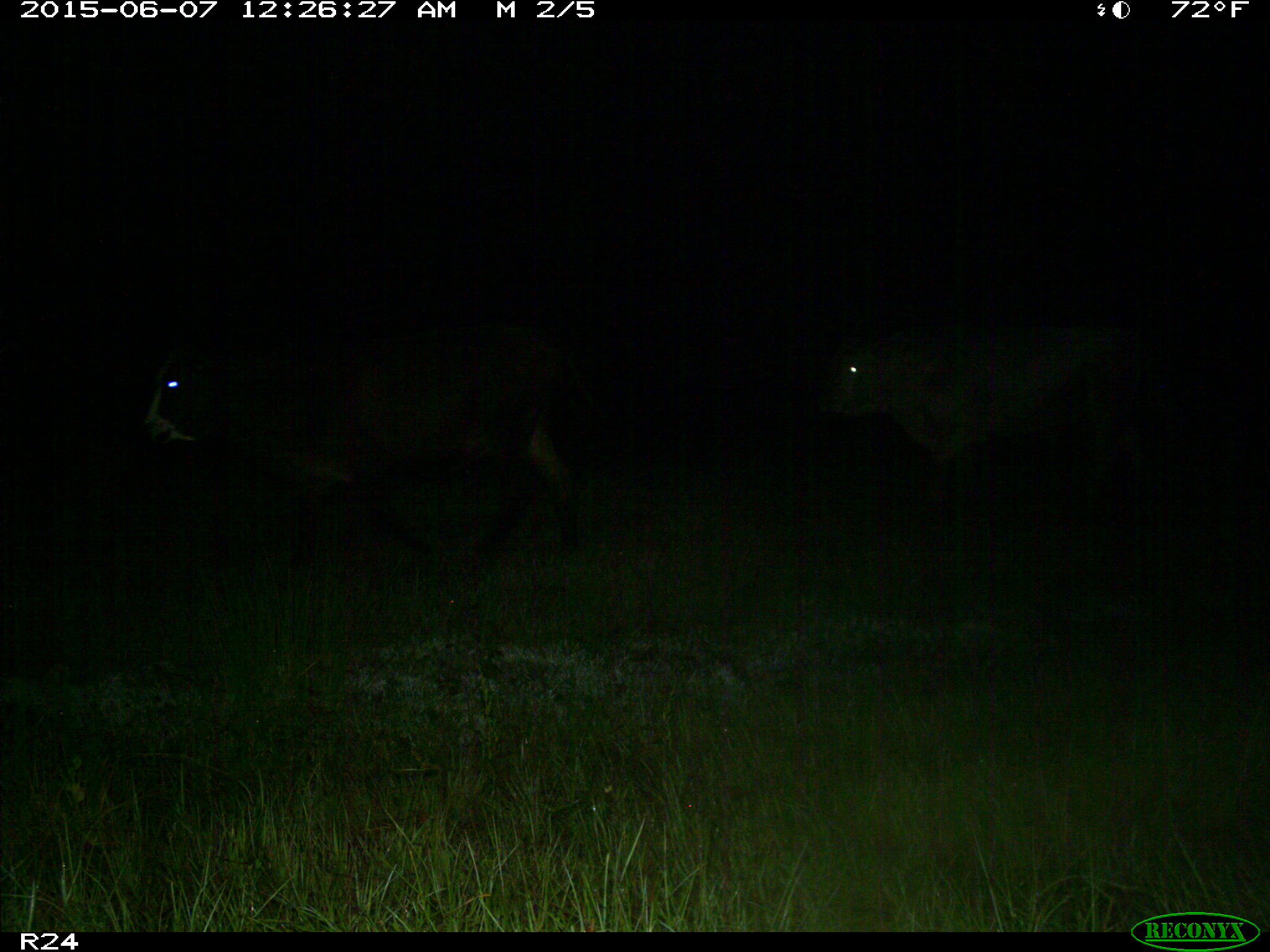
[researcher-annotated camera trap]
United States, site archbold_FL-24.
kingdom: Animalia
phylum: Chordata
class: Mammalia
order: Artiodactyla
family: Bovidae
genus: Bos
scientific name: Bos taurus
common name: domestic cow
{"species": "Bos taurus (domestic cow)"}